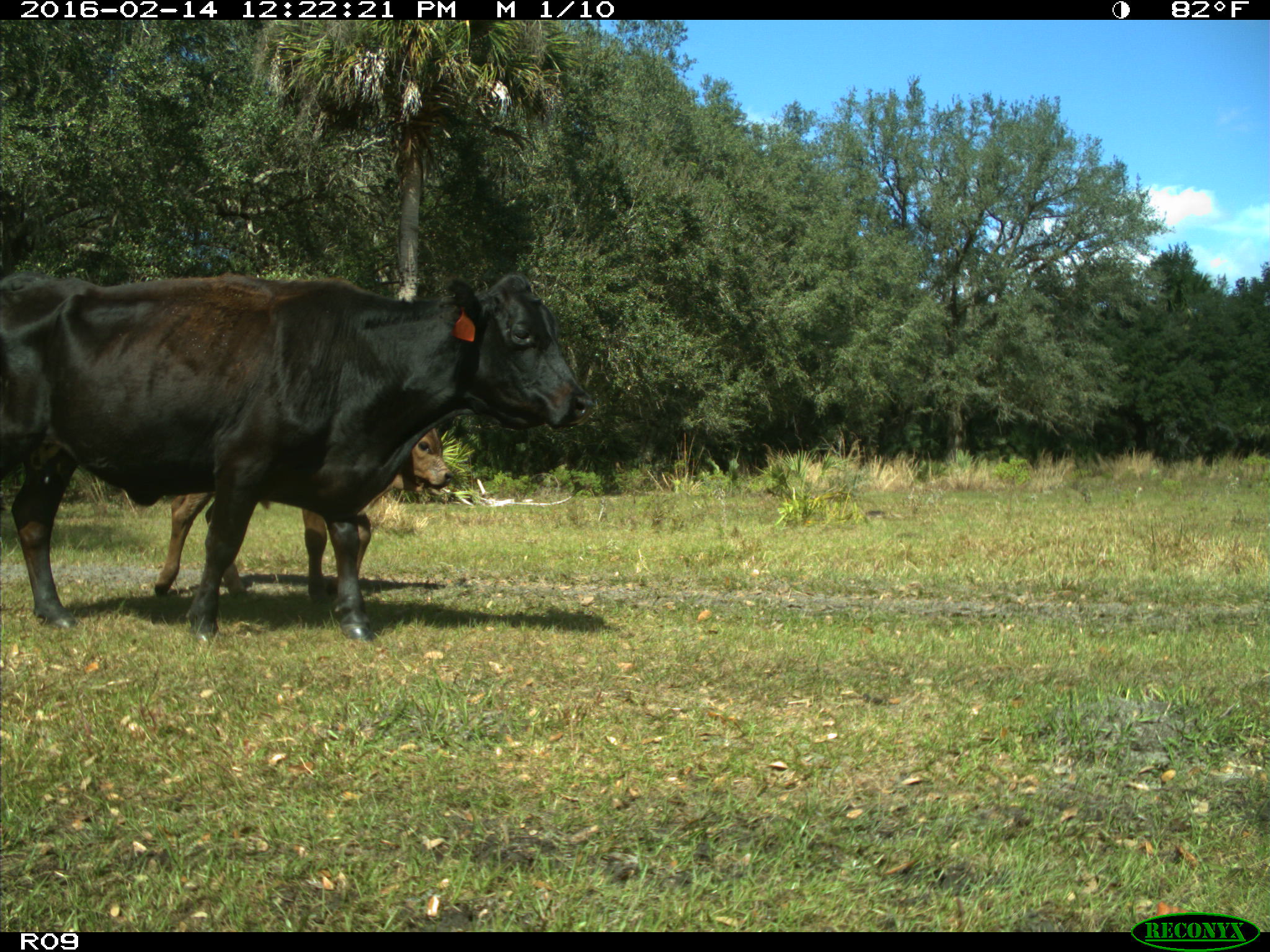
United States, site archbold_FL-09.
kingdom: Animalia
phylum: Chordata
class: Mammalia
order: Artiodactyla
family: Bovidae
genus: Bos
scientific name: Bos taurus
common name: domestic cow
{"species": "Bos taurus (domestic cow)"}